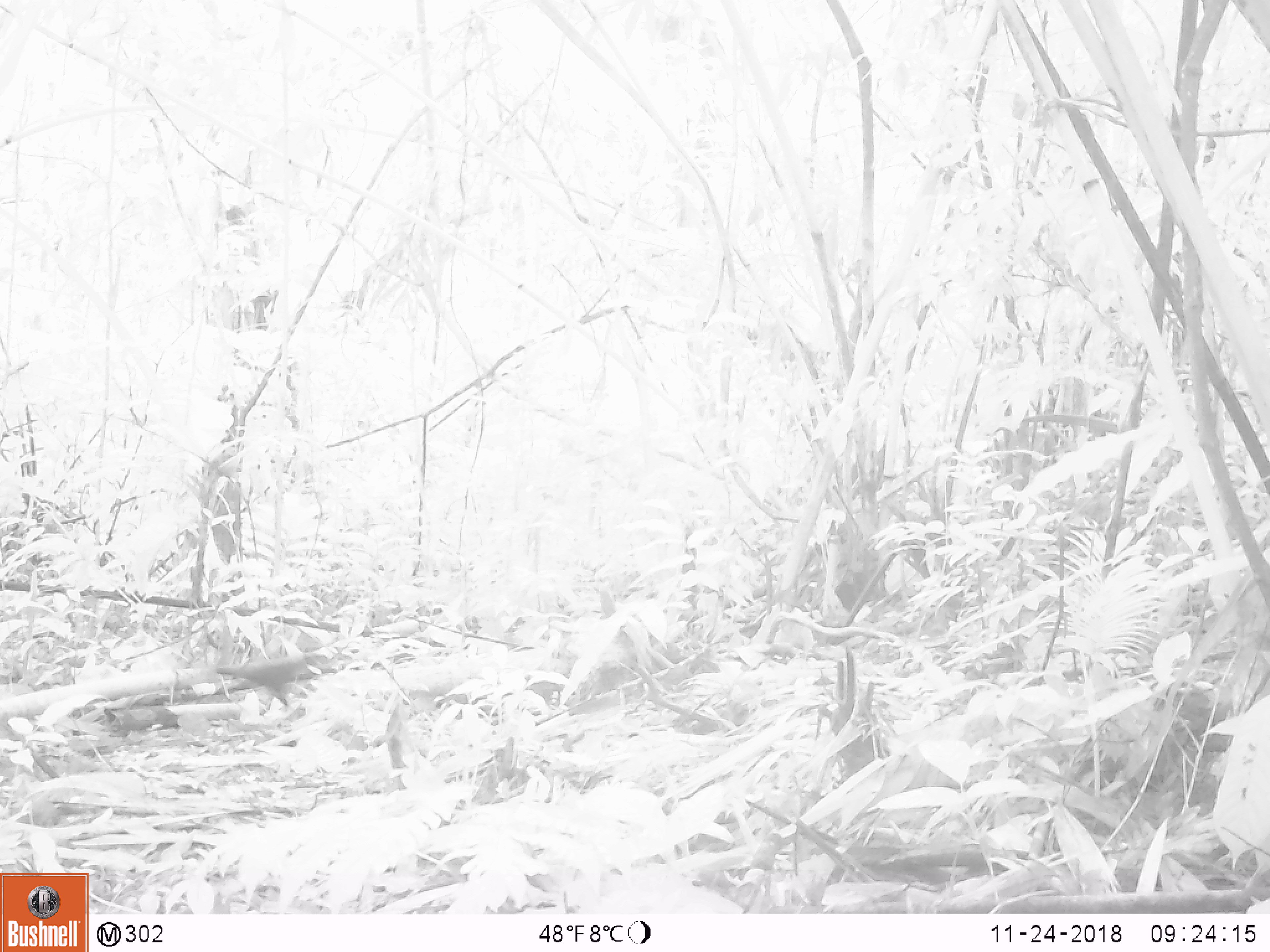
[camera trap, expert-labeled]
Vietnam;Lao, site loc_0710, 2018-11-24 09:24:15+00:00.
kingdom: Animalia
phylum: Chordata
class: Aves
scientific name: Aves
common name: bird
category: unidentified bird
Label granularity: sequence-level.